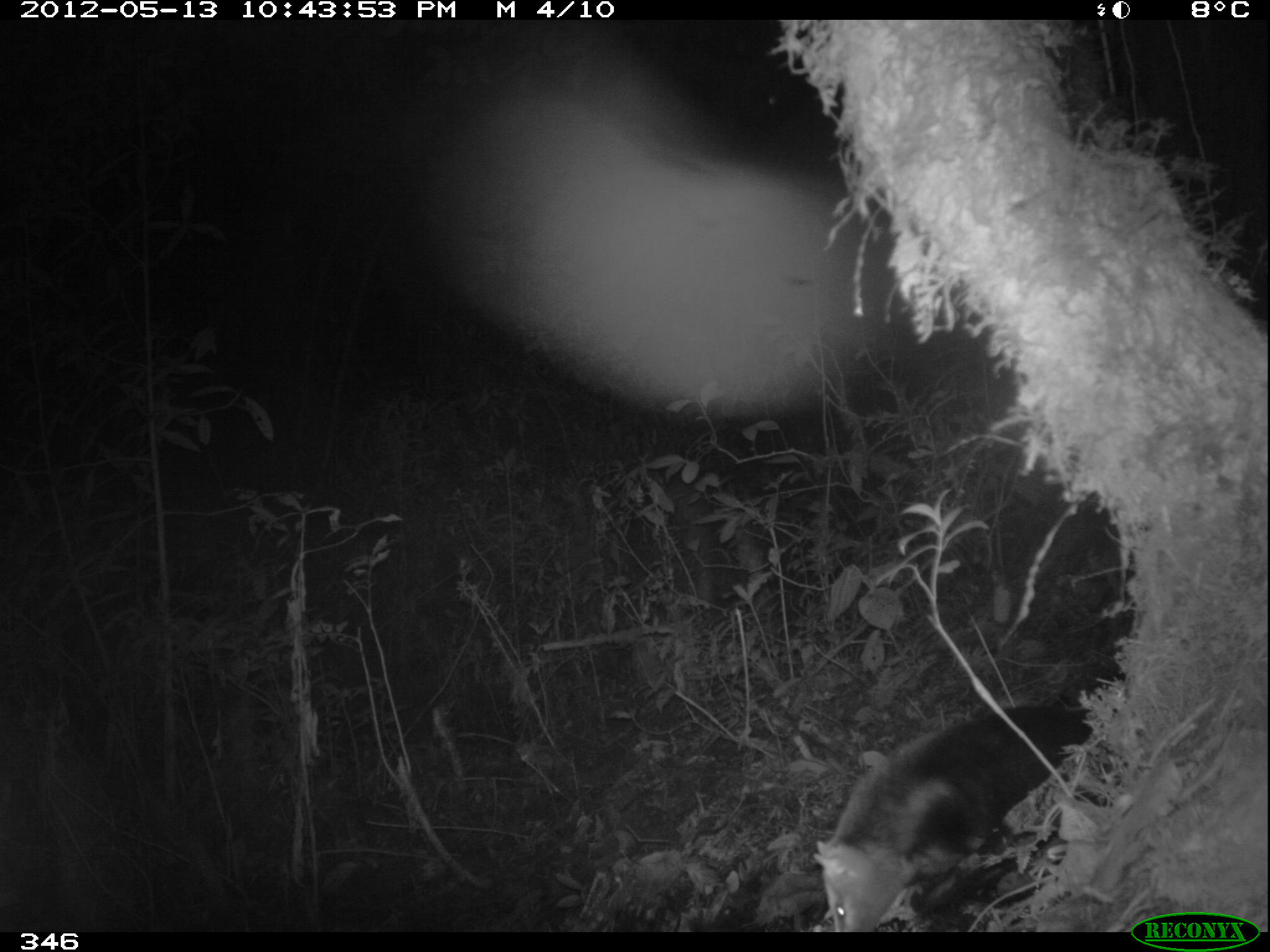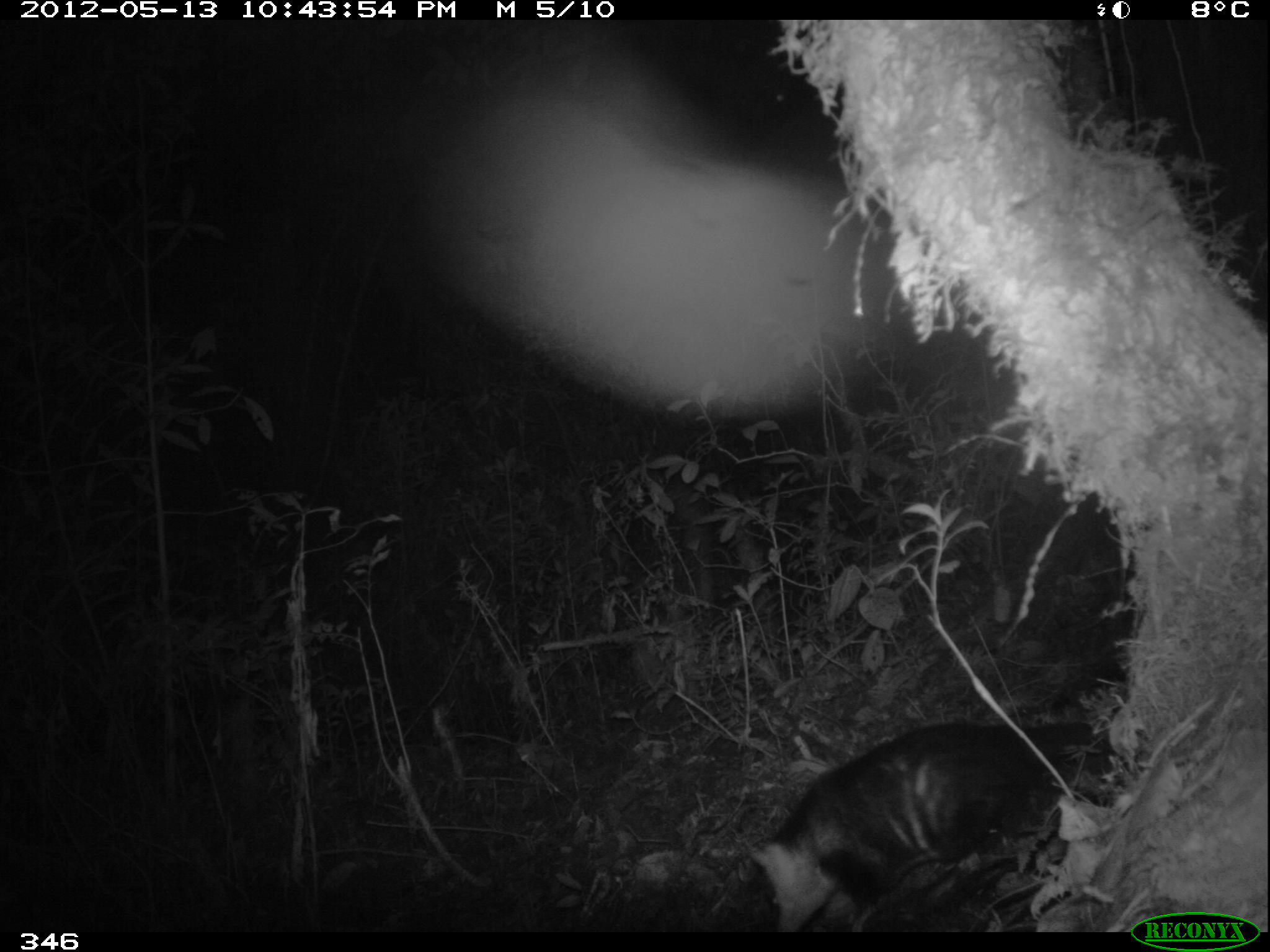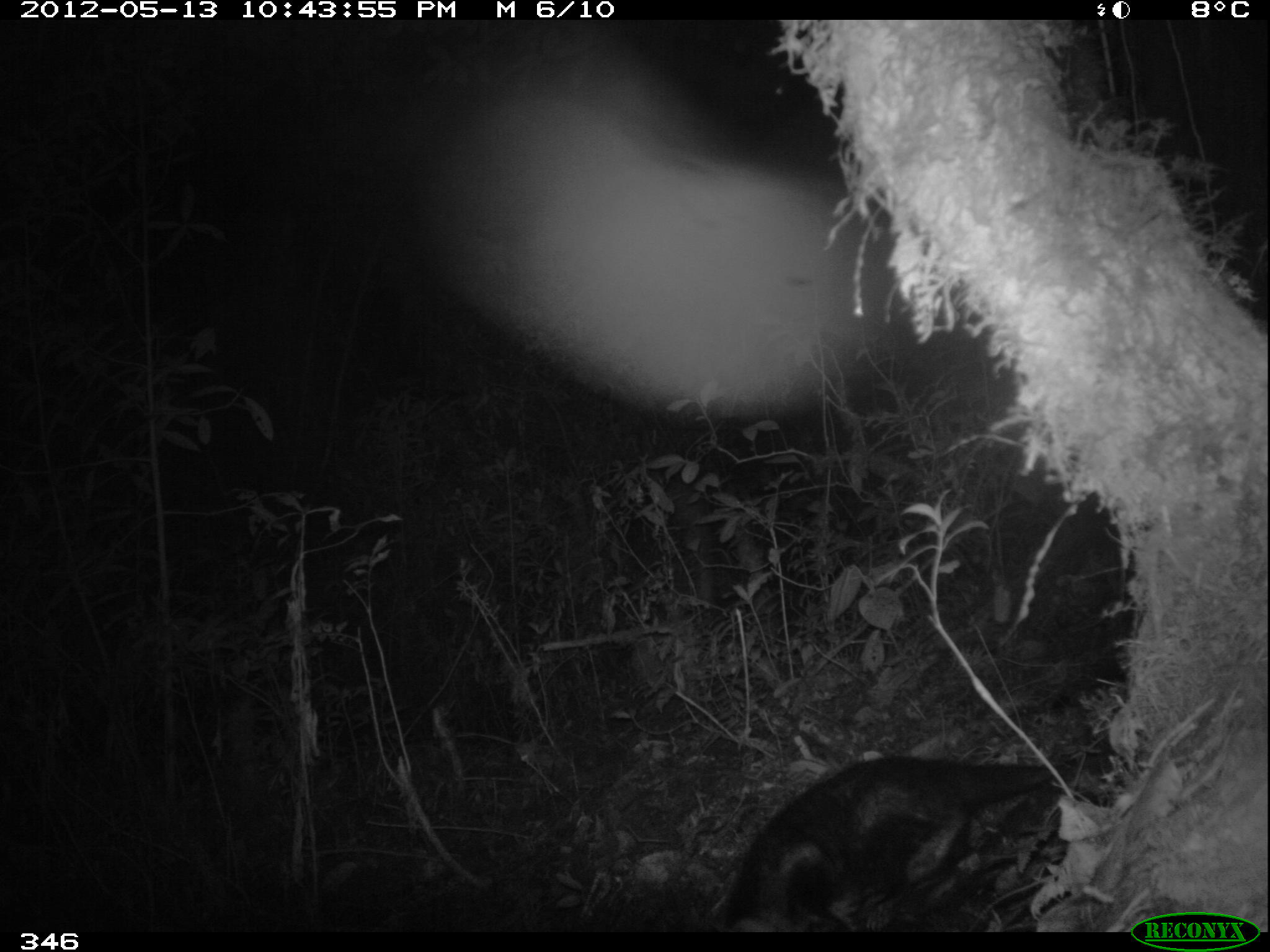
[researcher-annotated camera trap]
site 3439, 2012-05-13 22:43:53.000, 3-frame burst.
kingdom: Animalia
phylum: Chordata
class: Mammalia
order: Didelphimorphia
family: Didelphidae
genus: Didelphis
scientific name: Didelphis pernigra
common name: andean white-eared opossum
Didelphis pernigra (andean white-eared opossum).